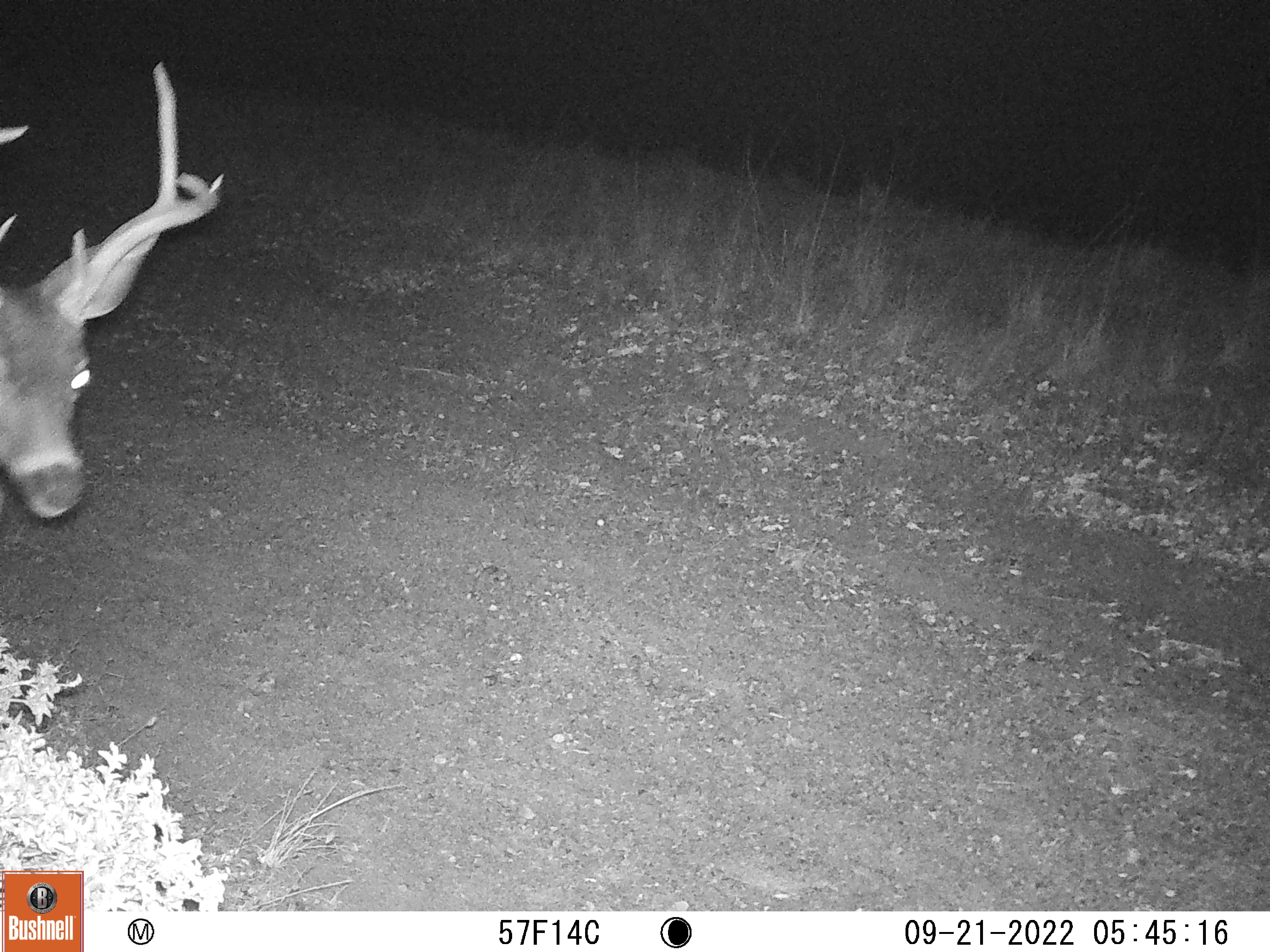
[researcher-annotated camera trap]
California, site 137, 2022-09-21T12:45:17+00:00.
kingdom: Animalia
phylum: Chordata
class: Mammalia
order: Artiodactyla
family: Cervidae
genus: Odocoileus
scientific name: Odocoileus hemionus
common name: mule deer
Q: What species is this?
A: Mule deer (Odocoileus hemionus).